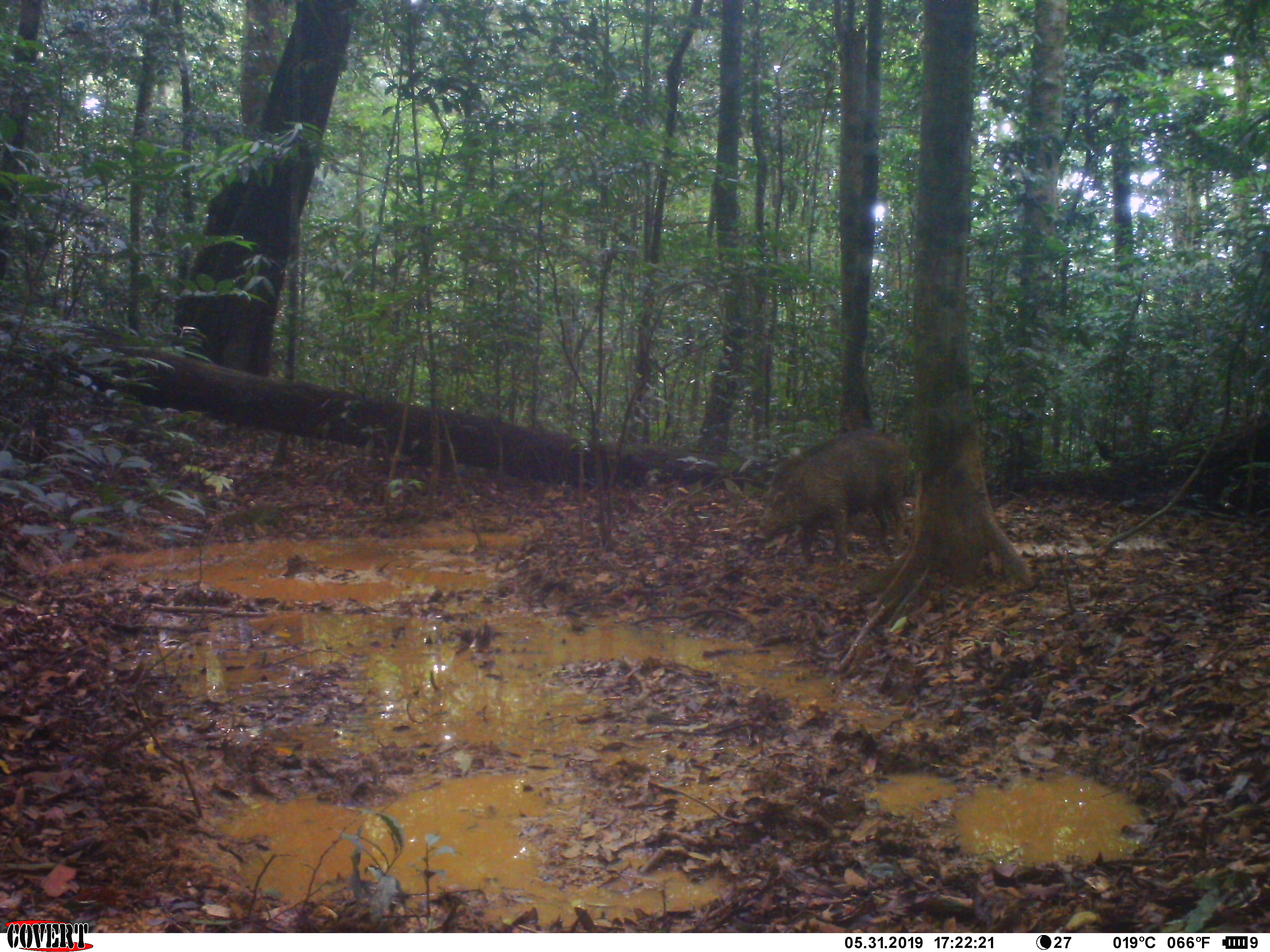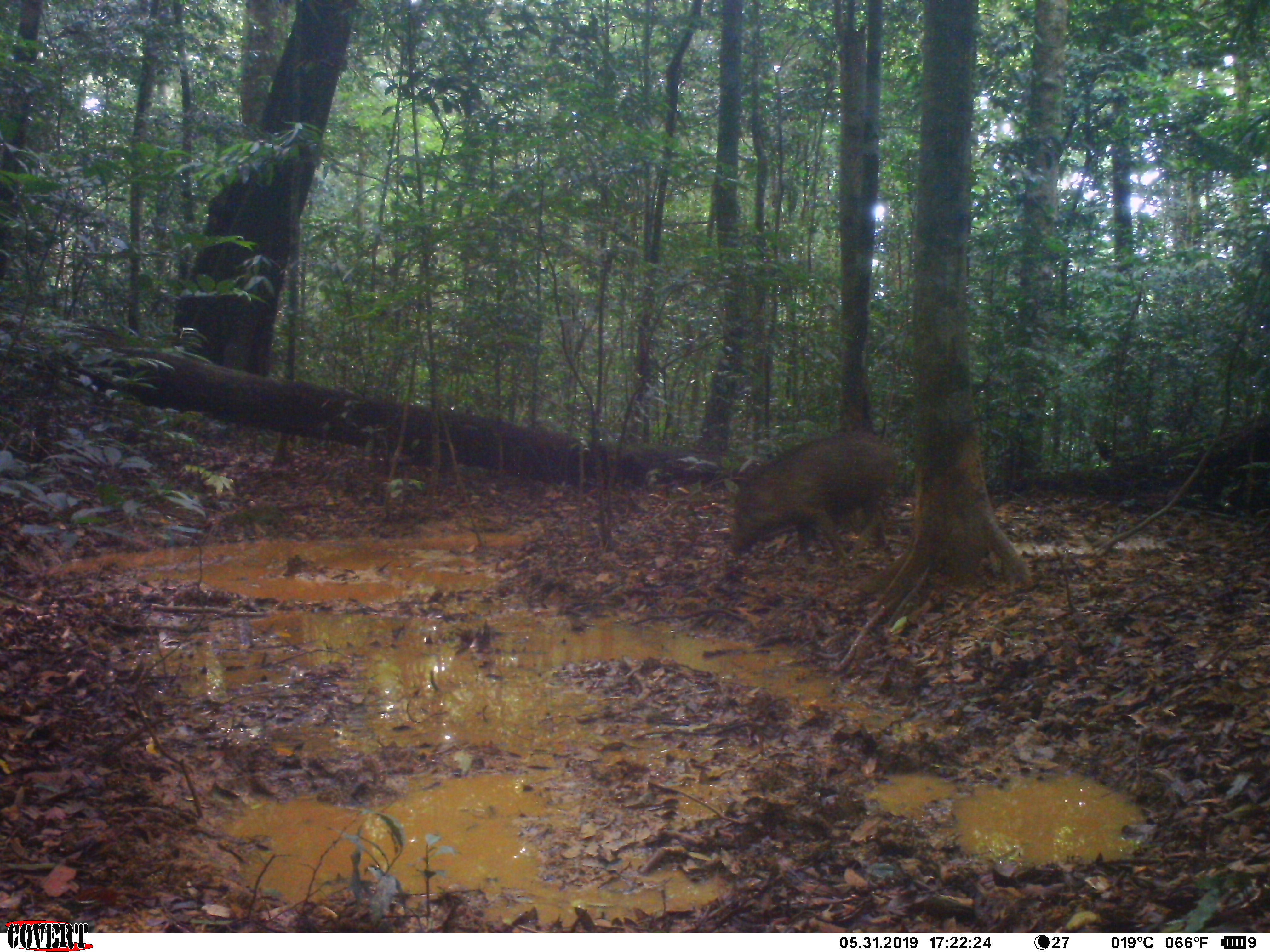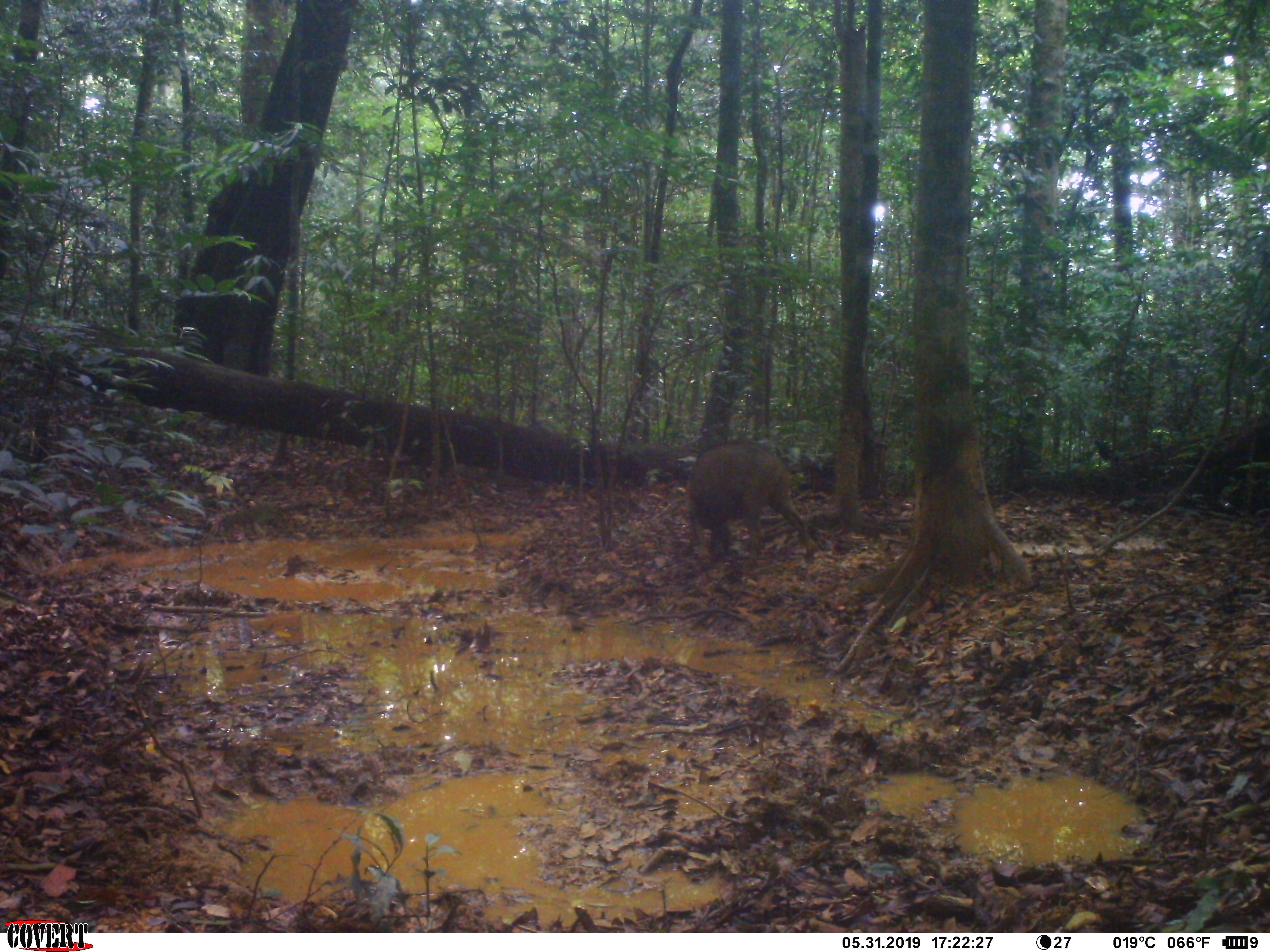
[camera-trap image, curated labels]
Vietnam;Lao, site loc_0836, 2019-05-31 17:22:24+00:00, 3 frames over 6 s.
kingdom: Animalia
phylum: Chordata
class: Mammalia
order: Artiodactyla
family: Suidae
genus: Sus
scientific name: Sus scrofa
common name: eurasian wild pig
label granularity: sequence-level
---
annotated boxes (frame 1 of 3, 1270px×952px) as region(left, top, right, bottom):
eurasian wild pig: region(754, 430, 908, 566)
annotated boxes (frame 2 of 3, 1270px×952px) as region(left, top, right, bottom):
eurasian wild pig: region(728, 432, 900, 564)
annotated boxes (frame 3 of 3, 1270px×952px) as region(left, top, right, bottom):
eurasian wild pig: region(679, 441, 816, 572)